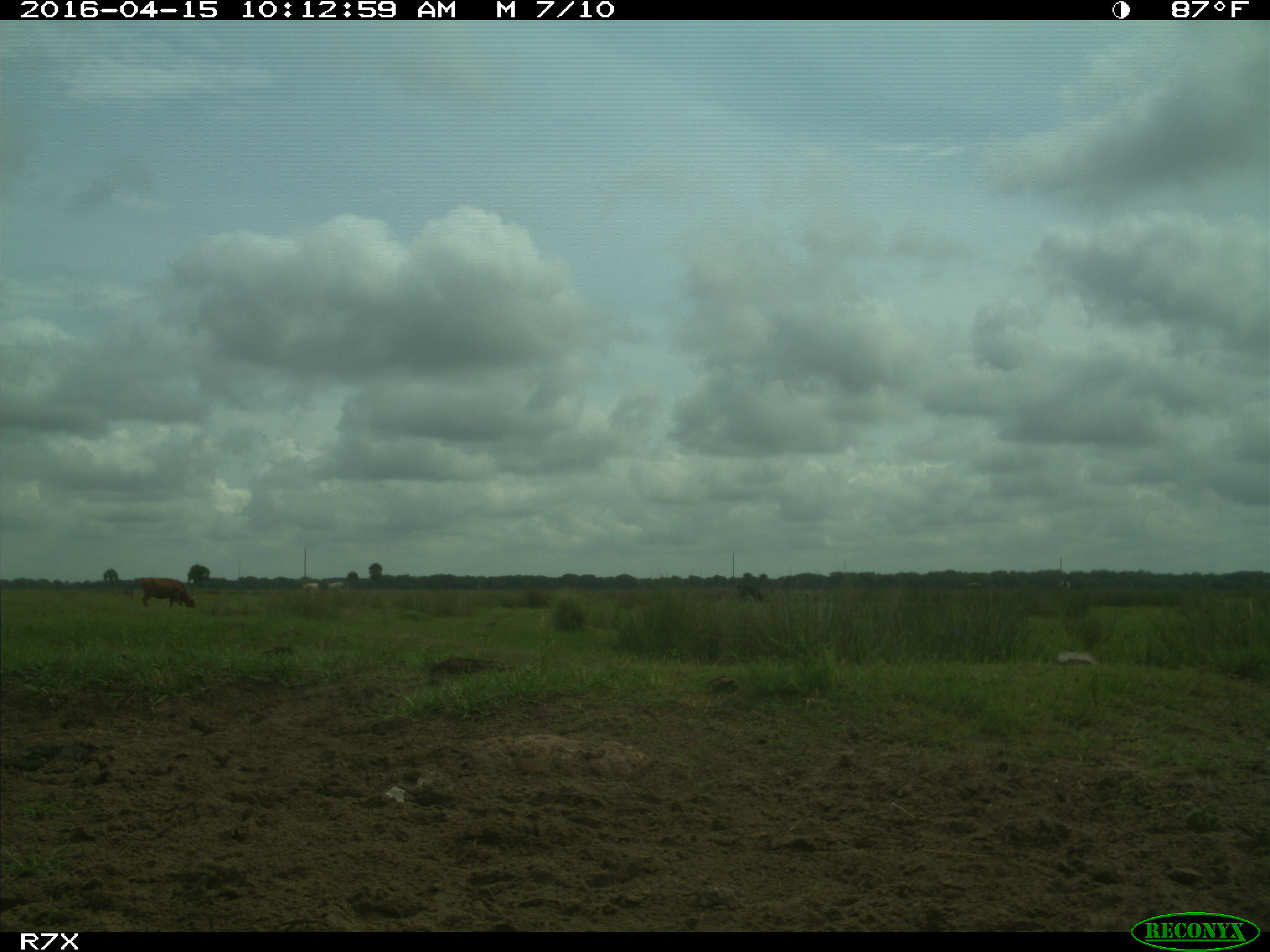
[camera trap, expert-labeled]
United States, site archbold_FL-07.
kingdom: Animalia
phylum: Chordata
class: Mammalia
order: Artiodactyla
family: Bovidae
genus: Bos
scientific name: Bos taurus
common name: domestic cow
Bos taurus (domestic cow).